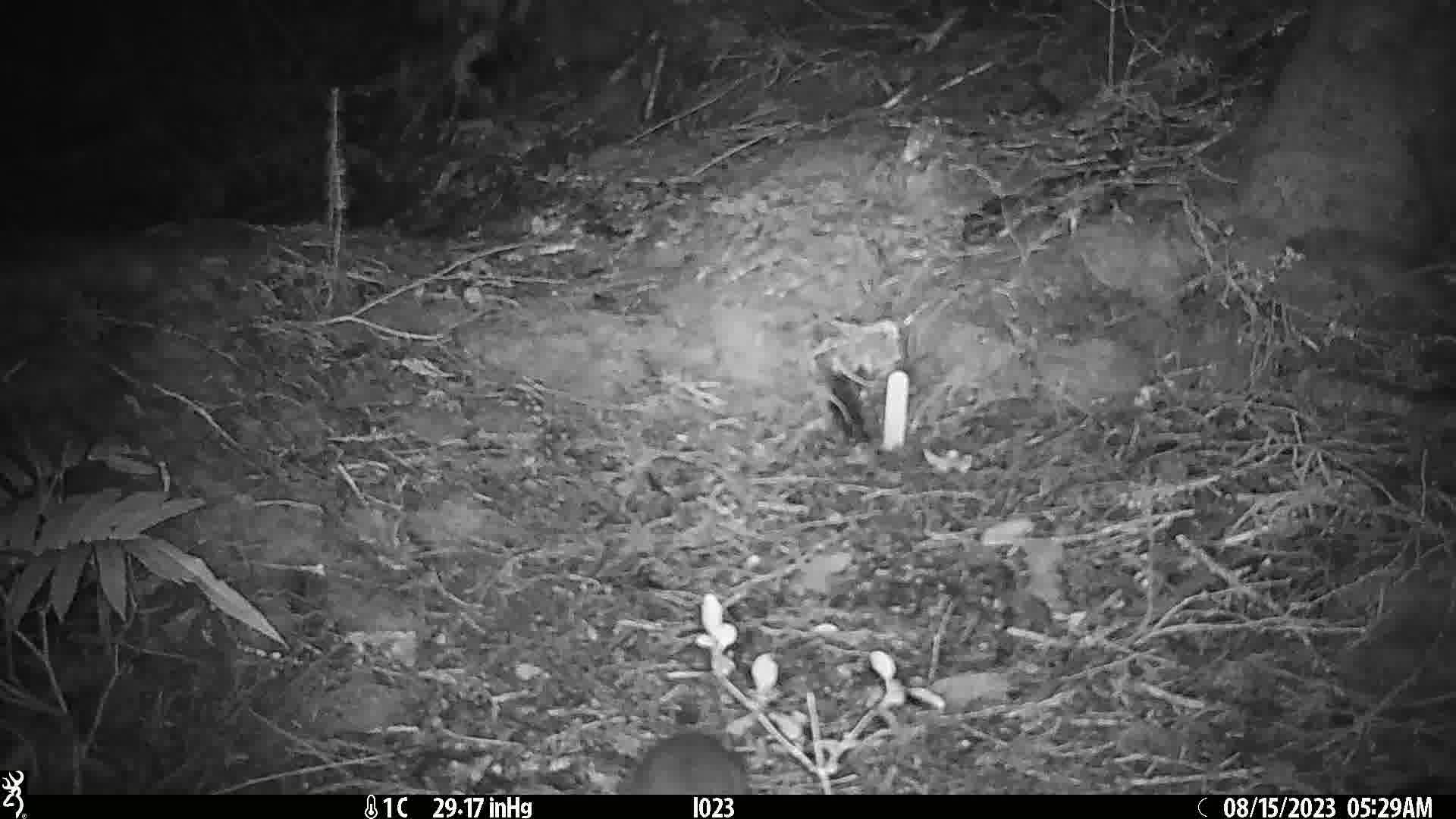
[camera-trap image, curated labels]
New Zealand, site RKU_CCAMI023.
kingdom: Animalia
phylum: Chordata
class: Mammalia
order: Rodentia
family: Muridae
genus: Rattus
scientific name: Rattus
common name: rat